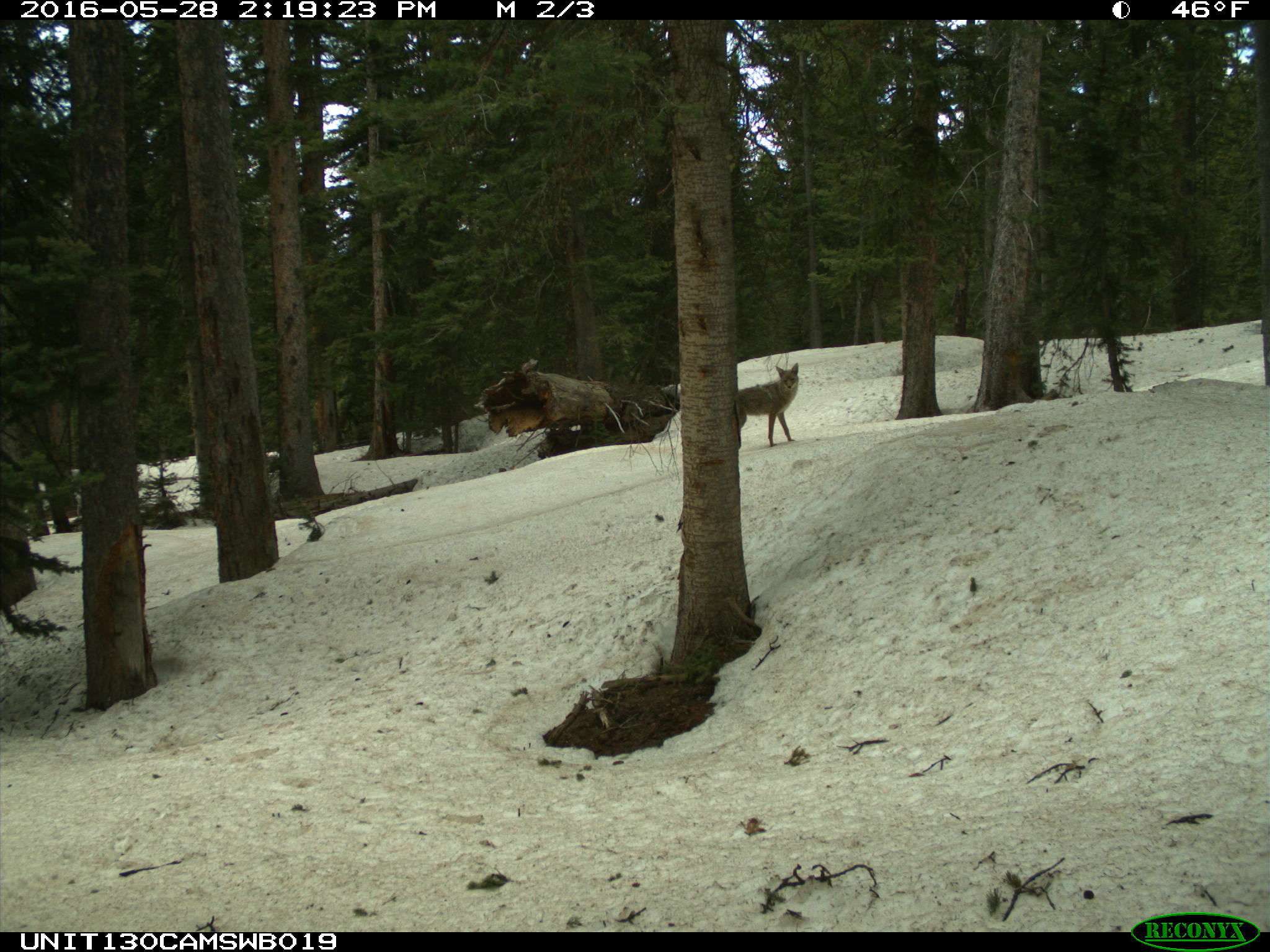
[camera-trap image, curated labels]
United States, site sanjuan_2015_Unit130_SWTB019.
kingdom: Animalia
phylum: Chordata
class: Mammalia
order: Carnivora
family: Canidae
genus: Canis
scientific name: Canis latrans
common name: coyote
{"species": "Canis latrans (coyote)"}